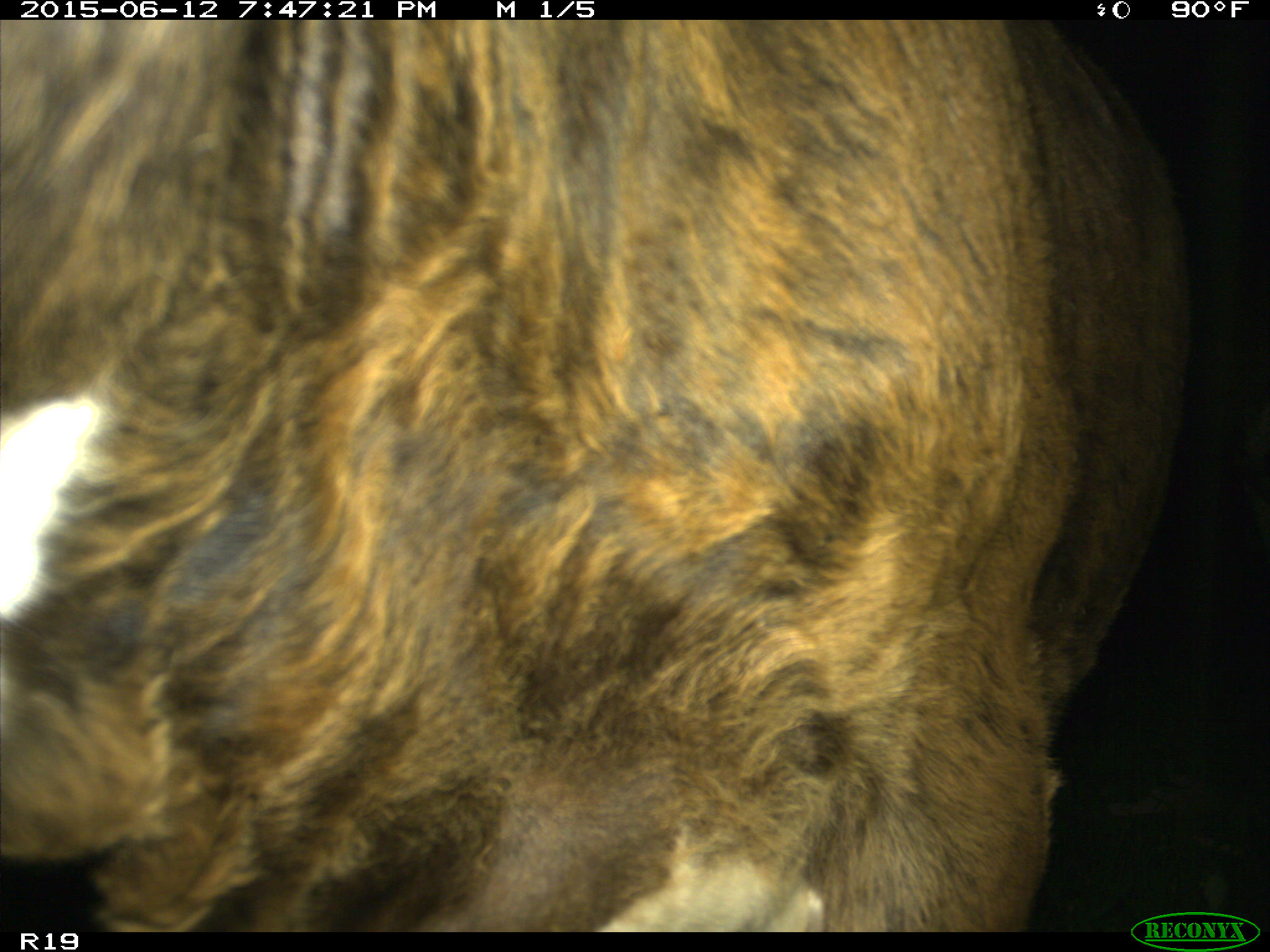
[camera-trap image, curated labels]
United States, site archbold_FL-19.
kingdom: Animalia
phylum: Chordata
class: Mammalia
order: Artiodactyla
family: Bovidae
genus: Bos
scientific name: Bos taurus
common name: domestic cow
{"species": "Bos taurus (domestic cow)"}